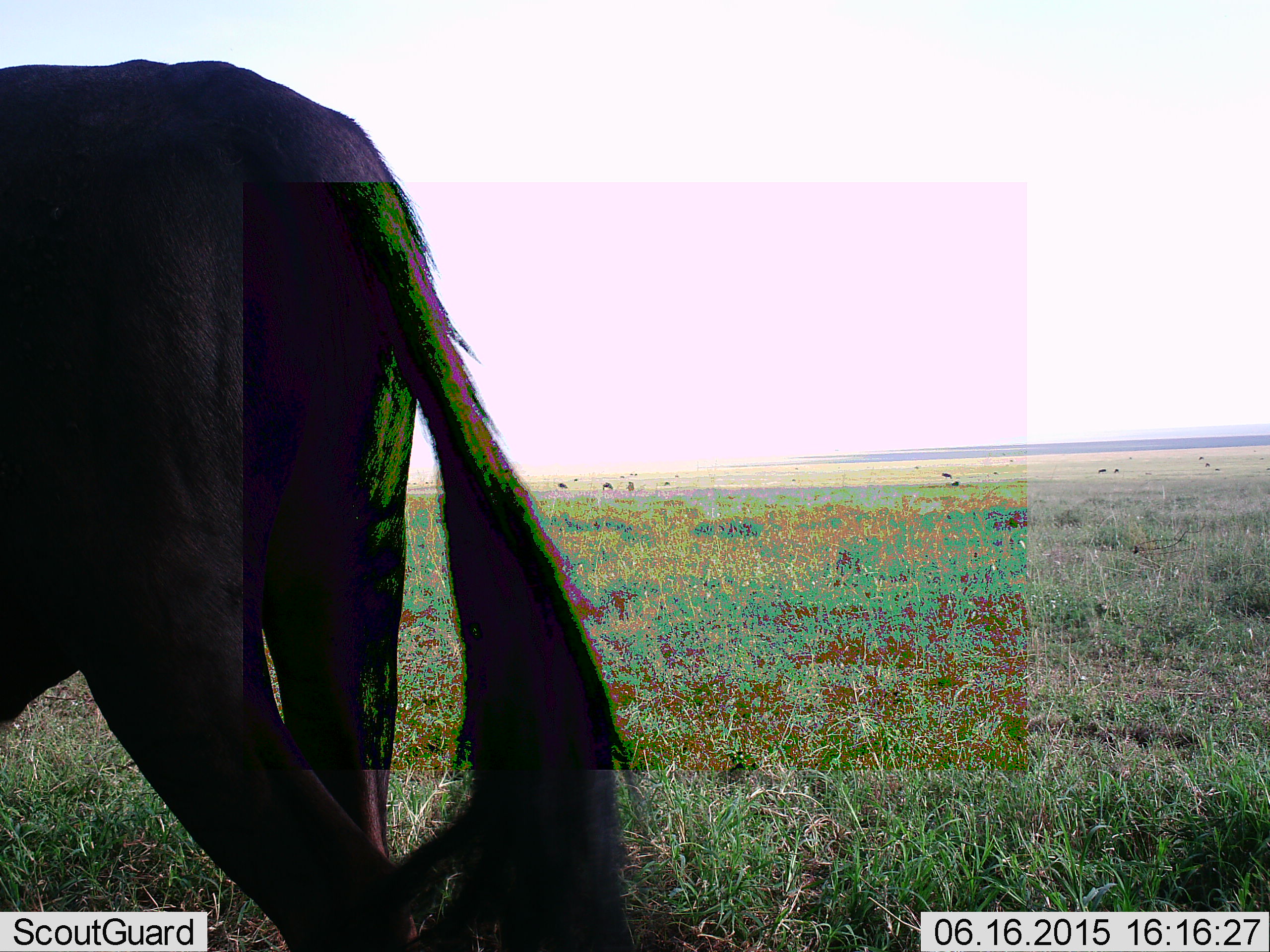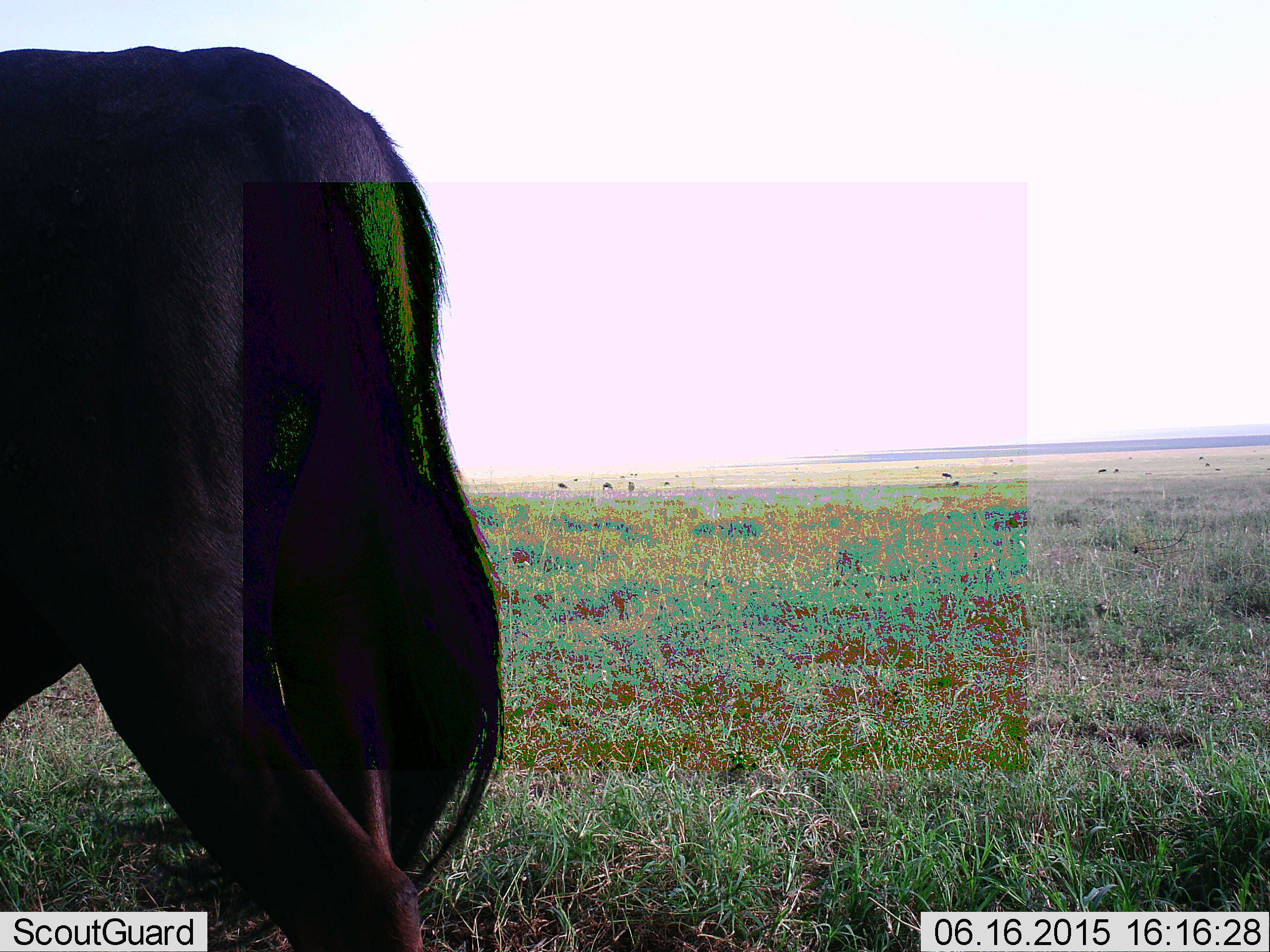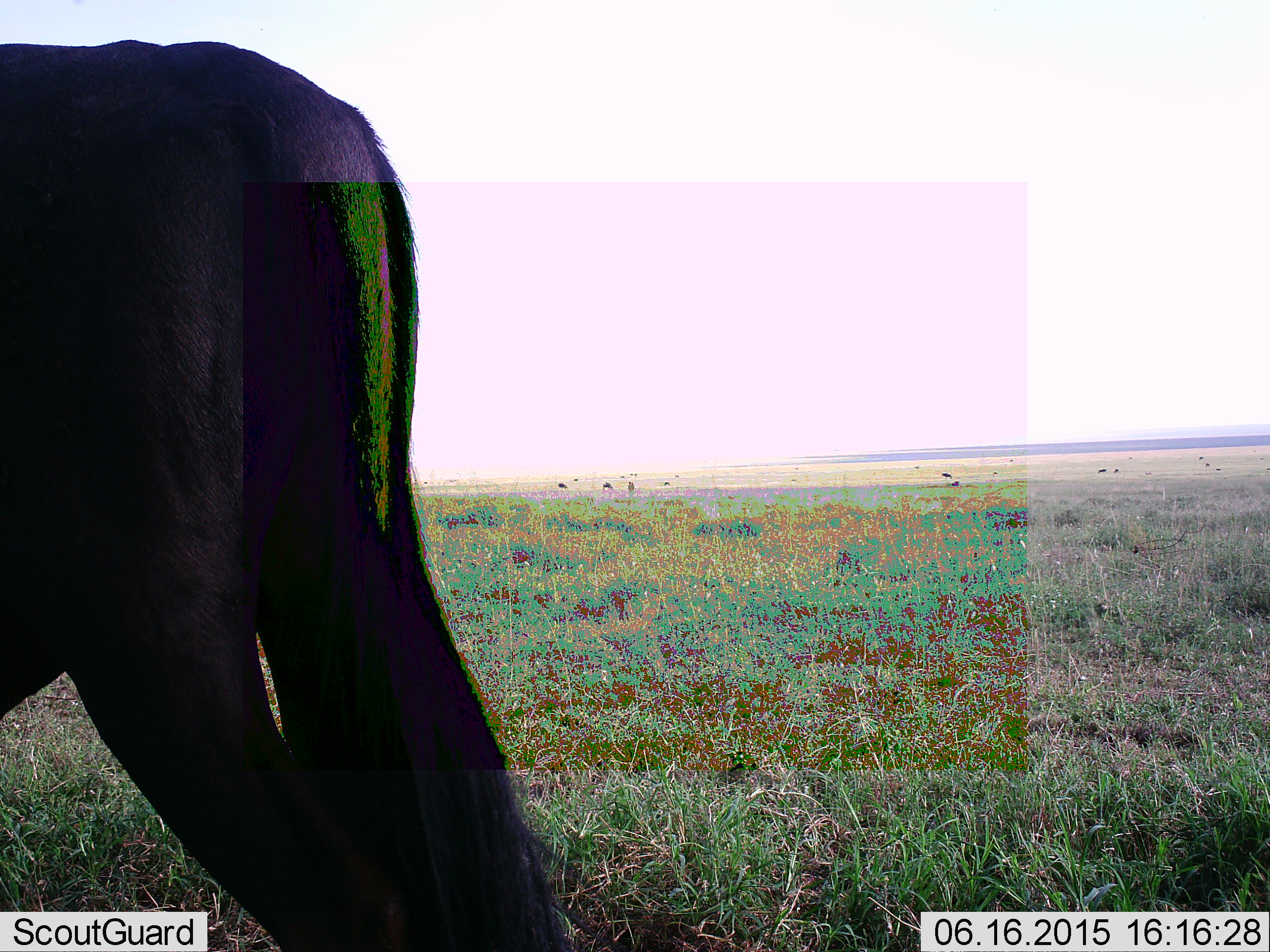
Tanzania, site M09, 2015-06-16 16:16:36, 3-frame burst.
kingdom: Animalia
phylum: Chordata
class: Mammalia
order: Artiodactyla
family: Bovidae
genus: Connochaetes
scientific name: Connochaetes taurinus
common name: blue wildebeest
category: wildebeest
Wildebeest (blue wildebeest) (Connochaetes taurinus), count 1. Behavior (volunteer vote fractions): standing 100%, resting 0%, moving 0%, interacting 0%. Young present (vote fraction): 0%. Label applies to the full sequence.